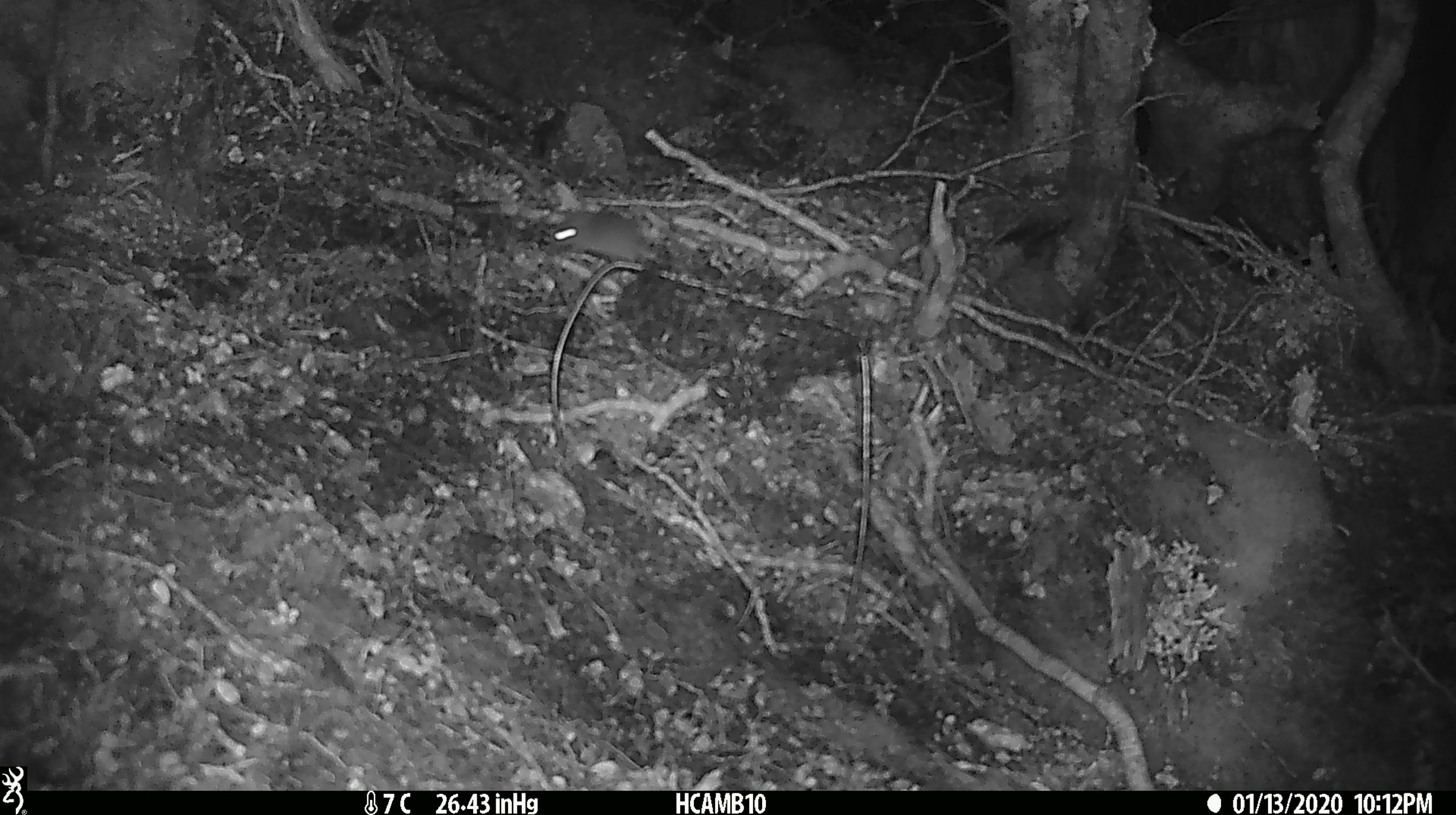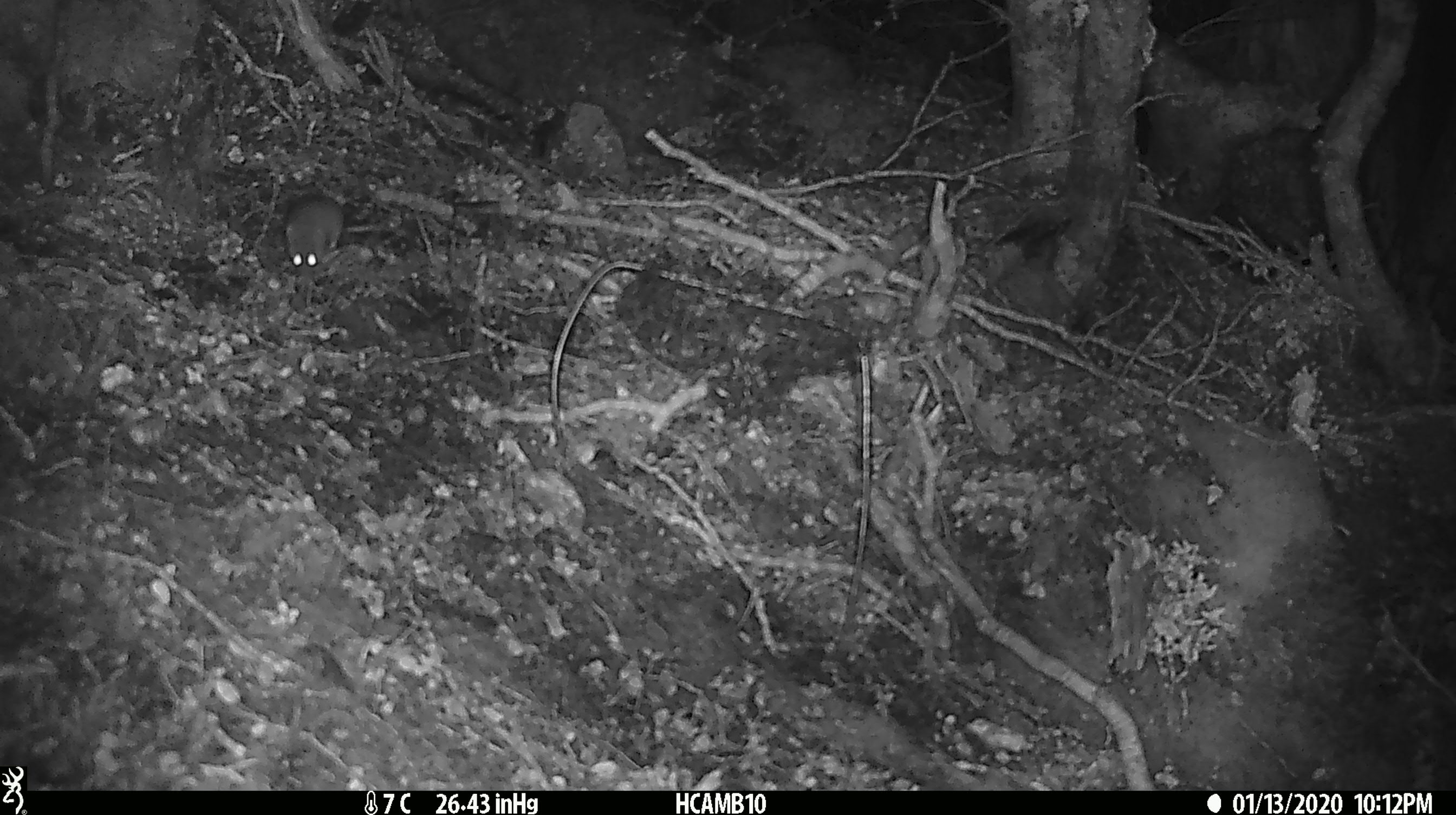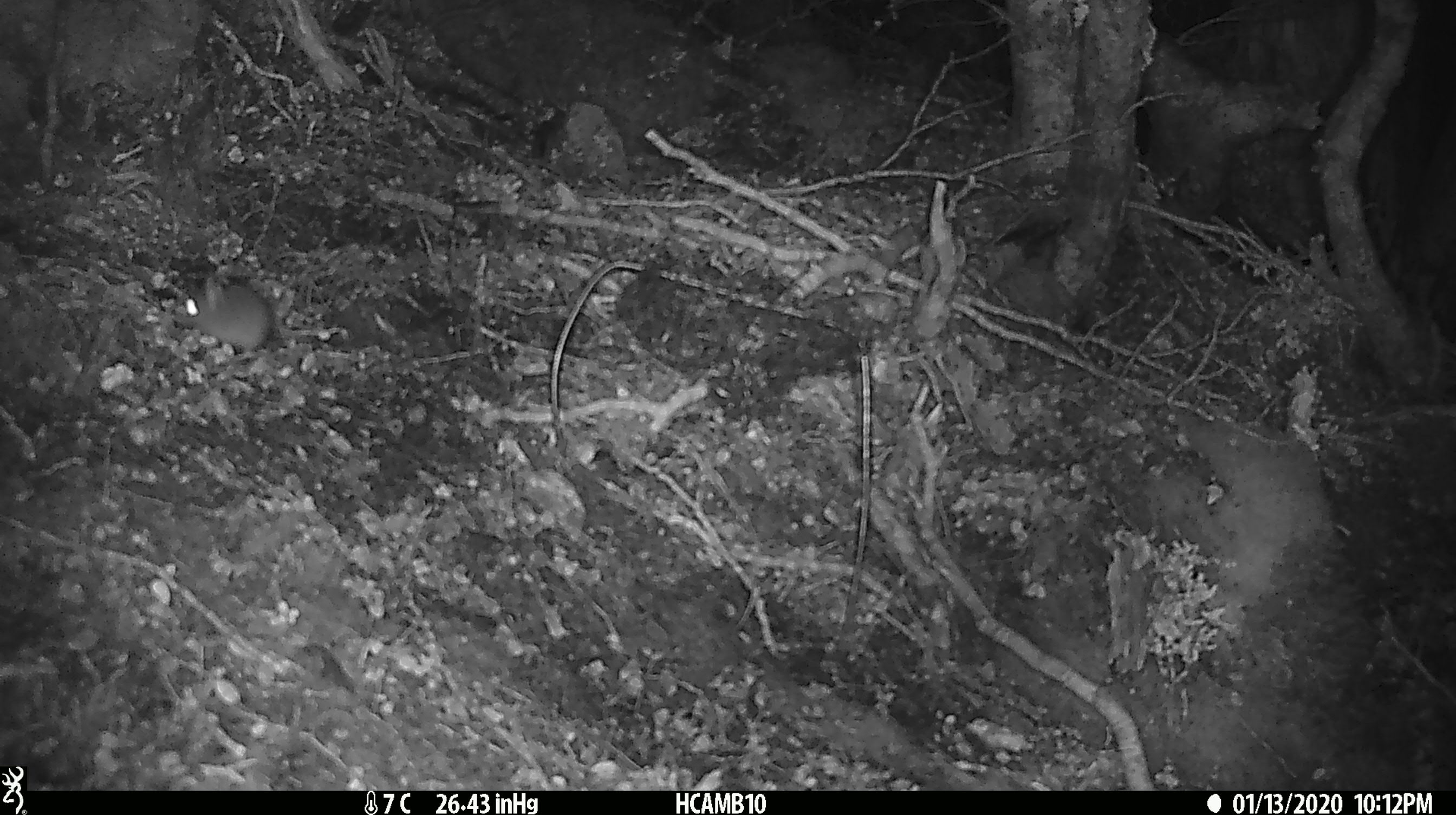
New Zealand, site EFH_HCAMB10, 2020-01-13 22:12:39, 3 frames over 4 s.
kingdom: Animalia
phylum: Chordata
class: Mammalia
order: Rodentia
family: Muridae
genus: Mus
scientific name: Mus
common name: mouse